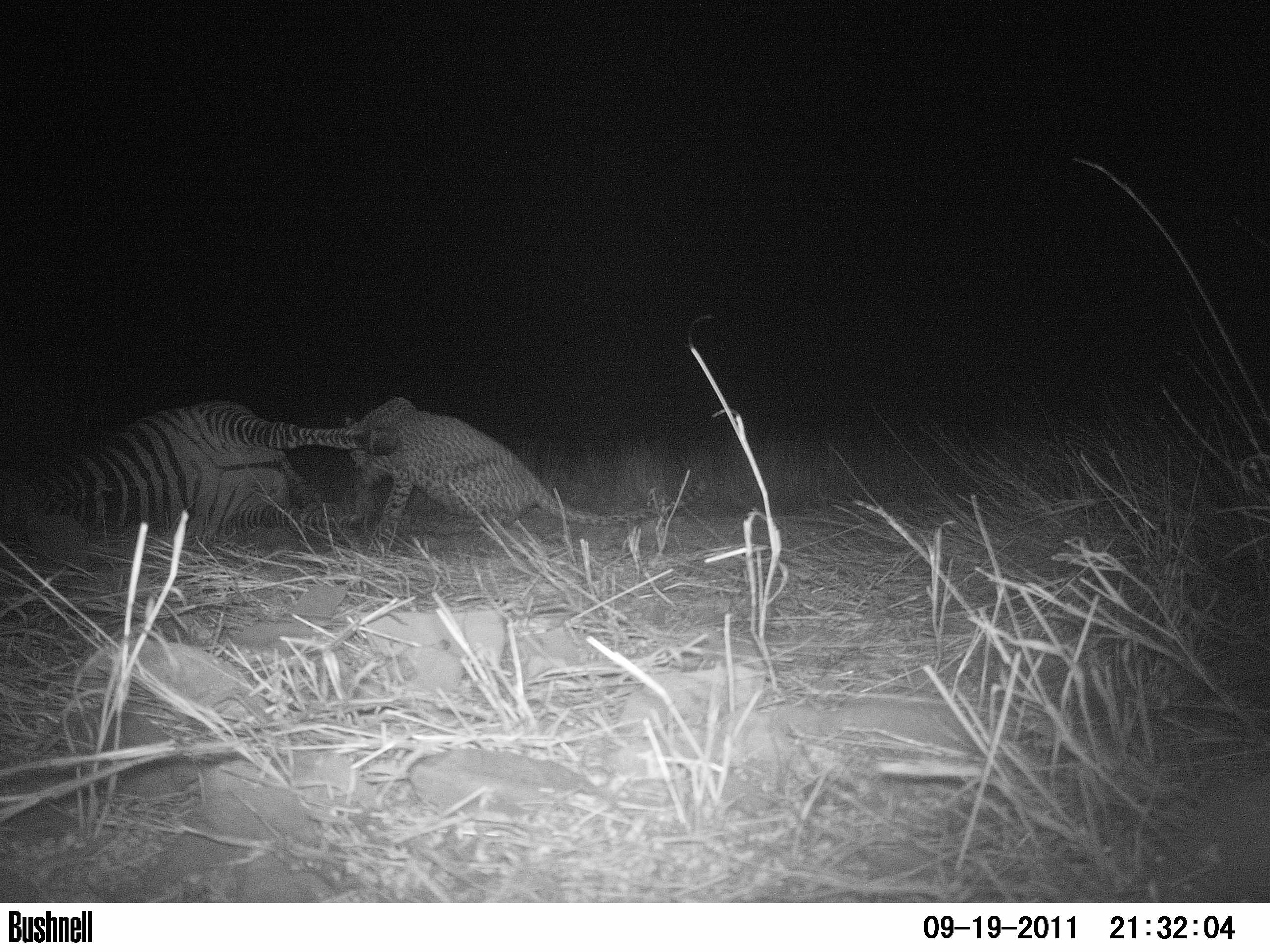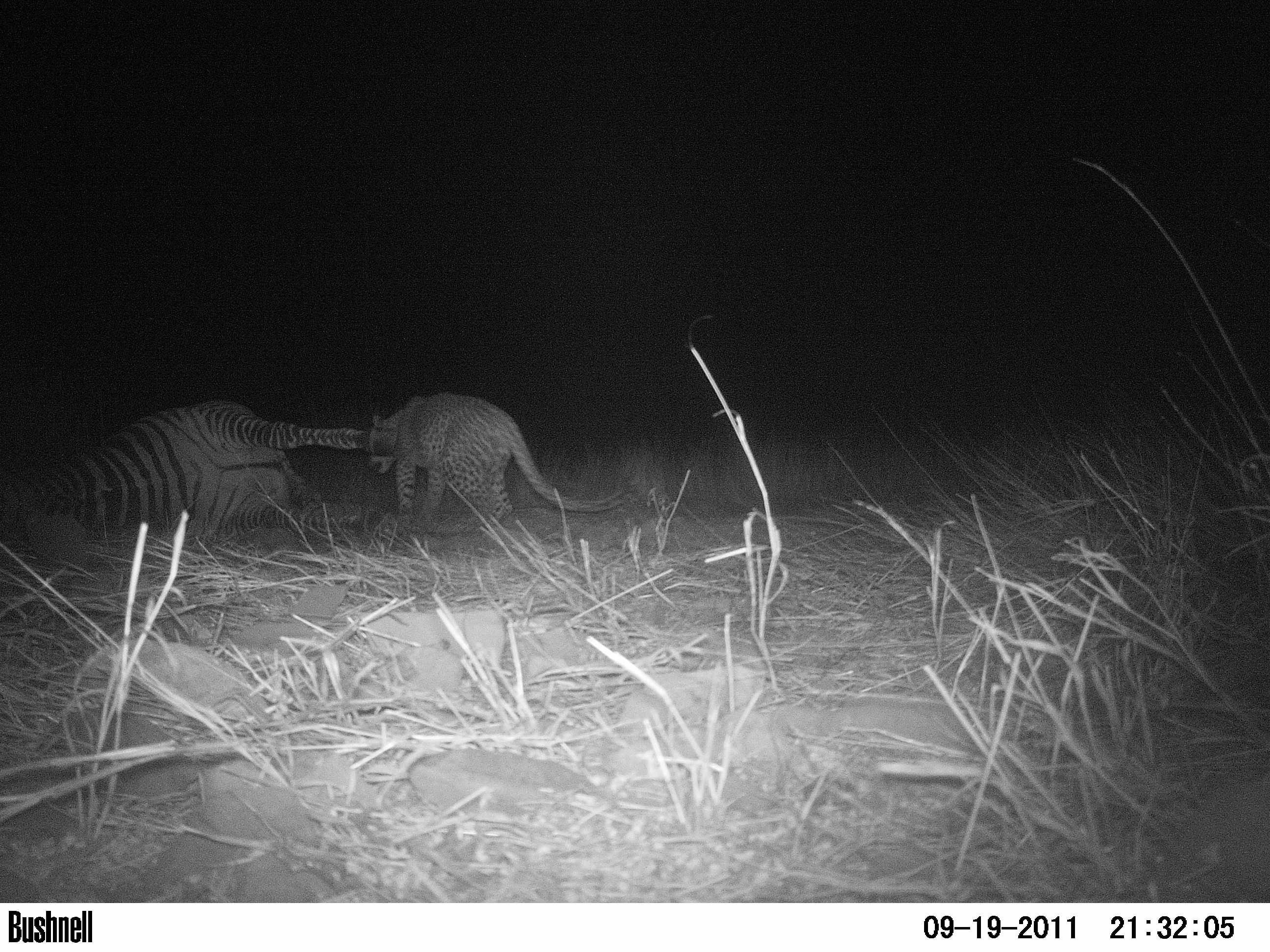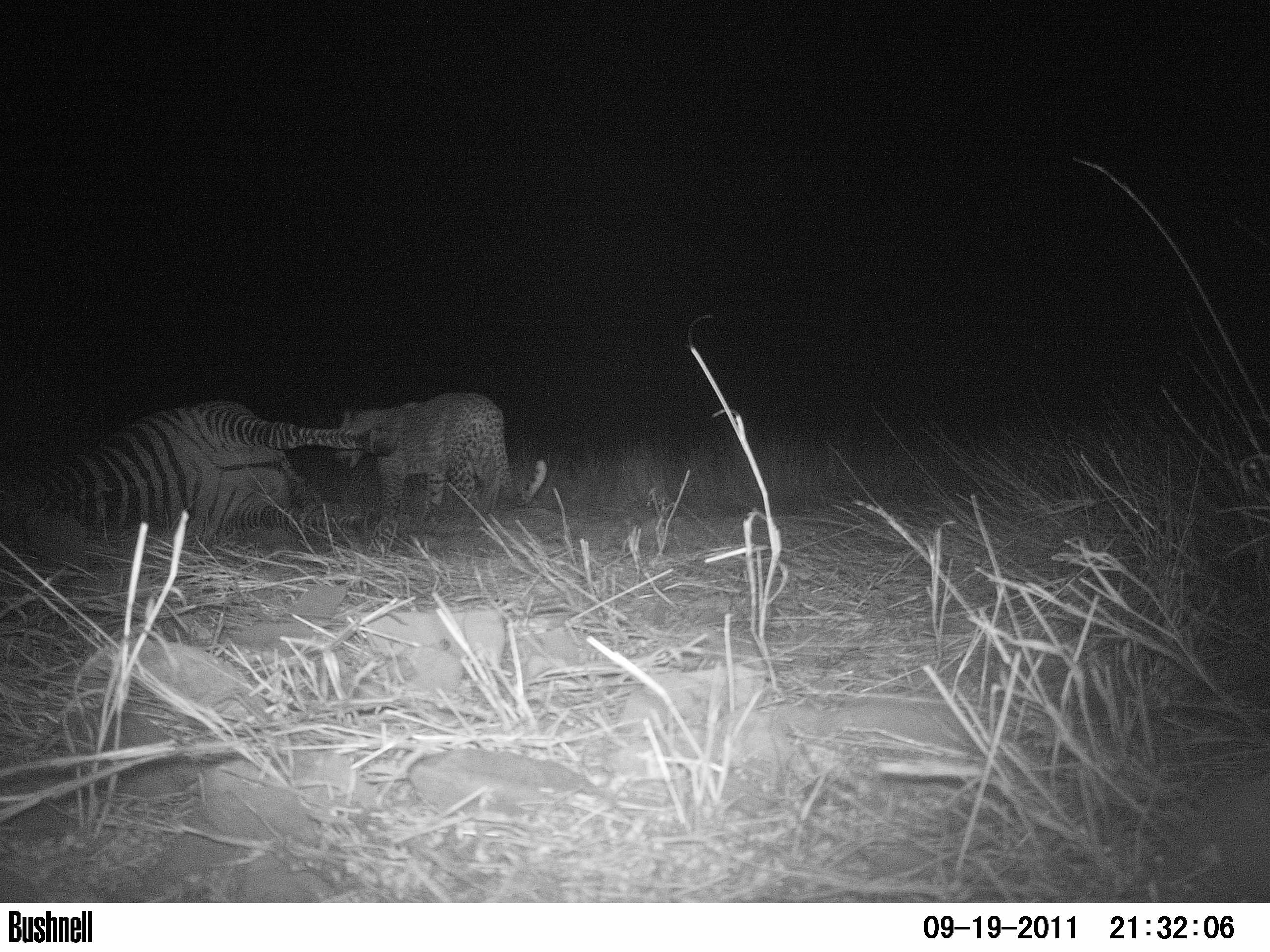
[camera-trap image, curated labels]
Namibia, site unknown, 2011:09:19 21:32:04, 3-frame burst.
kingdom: Animalia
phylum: Chordata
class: Mammalia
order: Carnivora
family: Felidae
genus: Panthera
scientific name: Panthera pardus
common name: leopard